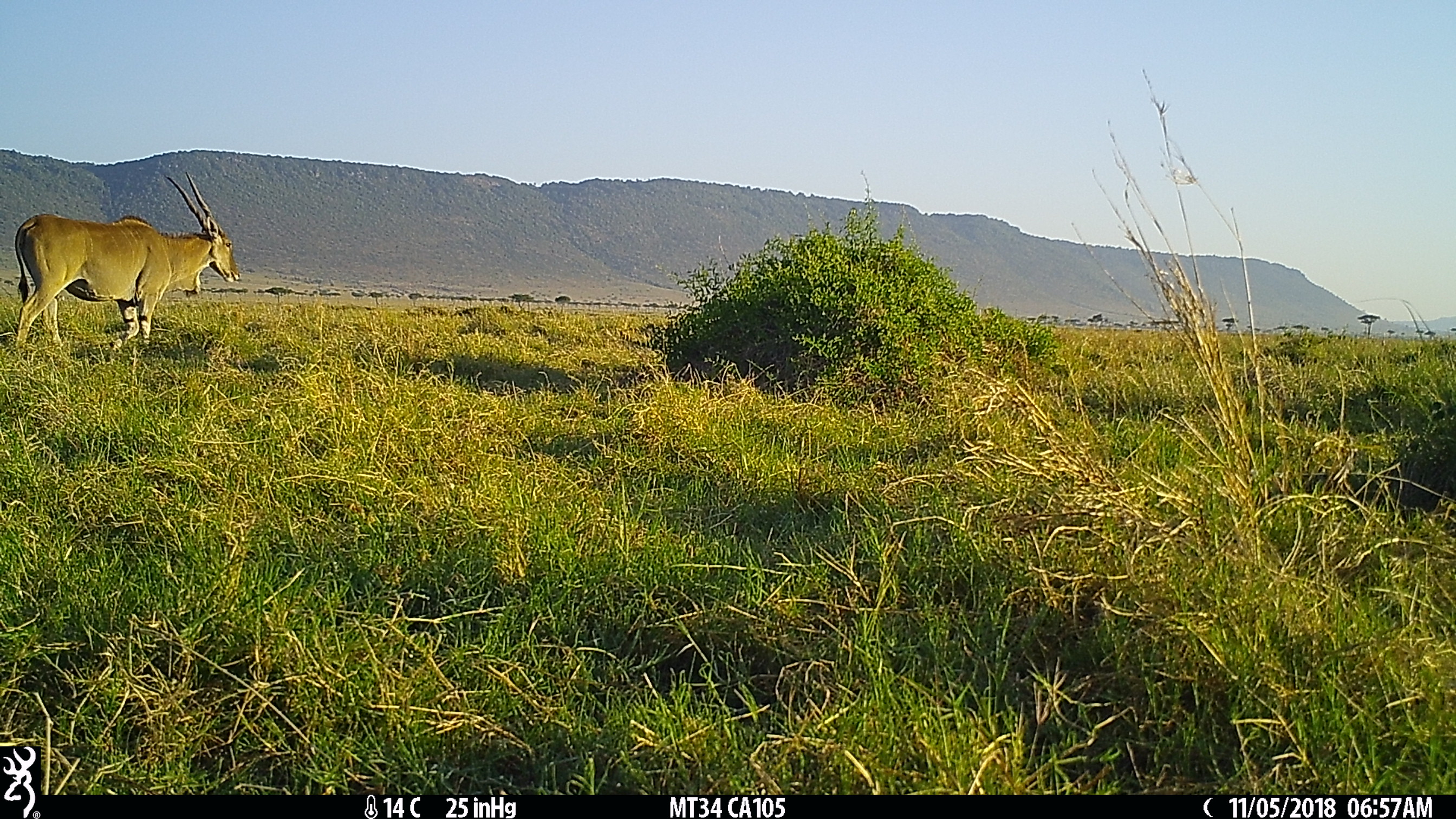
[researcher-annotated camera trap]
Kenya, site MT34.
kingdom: Animalia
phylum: Chordata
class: Mammalia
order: Artiodactyla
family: Bovidae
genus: Tragelaphus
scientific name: Tragelaphus oryx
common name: eland